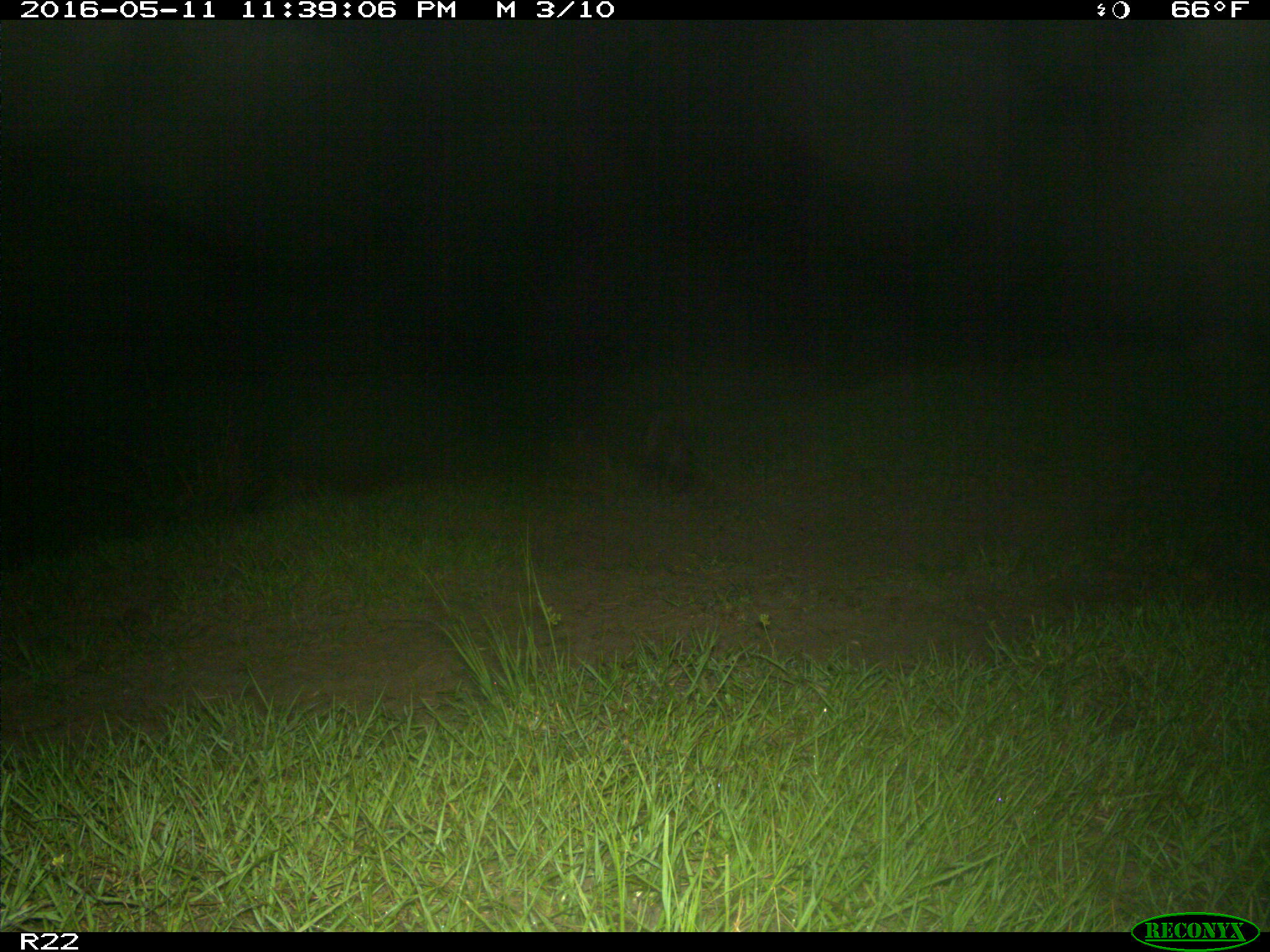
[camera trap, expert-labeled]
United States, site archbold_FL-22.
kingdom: Animalia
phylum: Chordata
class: Mammalia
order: Carnivora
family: Procyonidae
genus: Procyon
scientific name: Procyon lotor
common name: common raccoon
Procyon lotor (common raccoon).